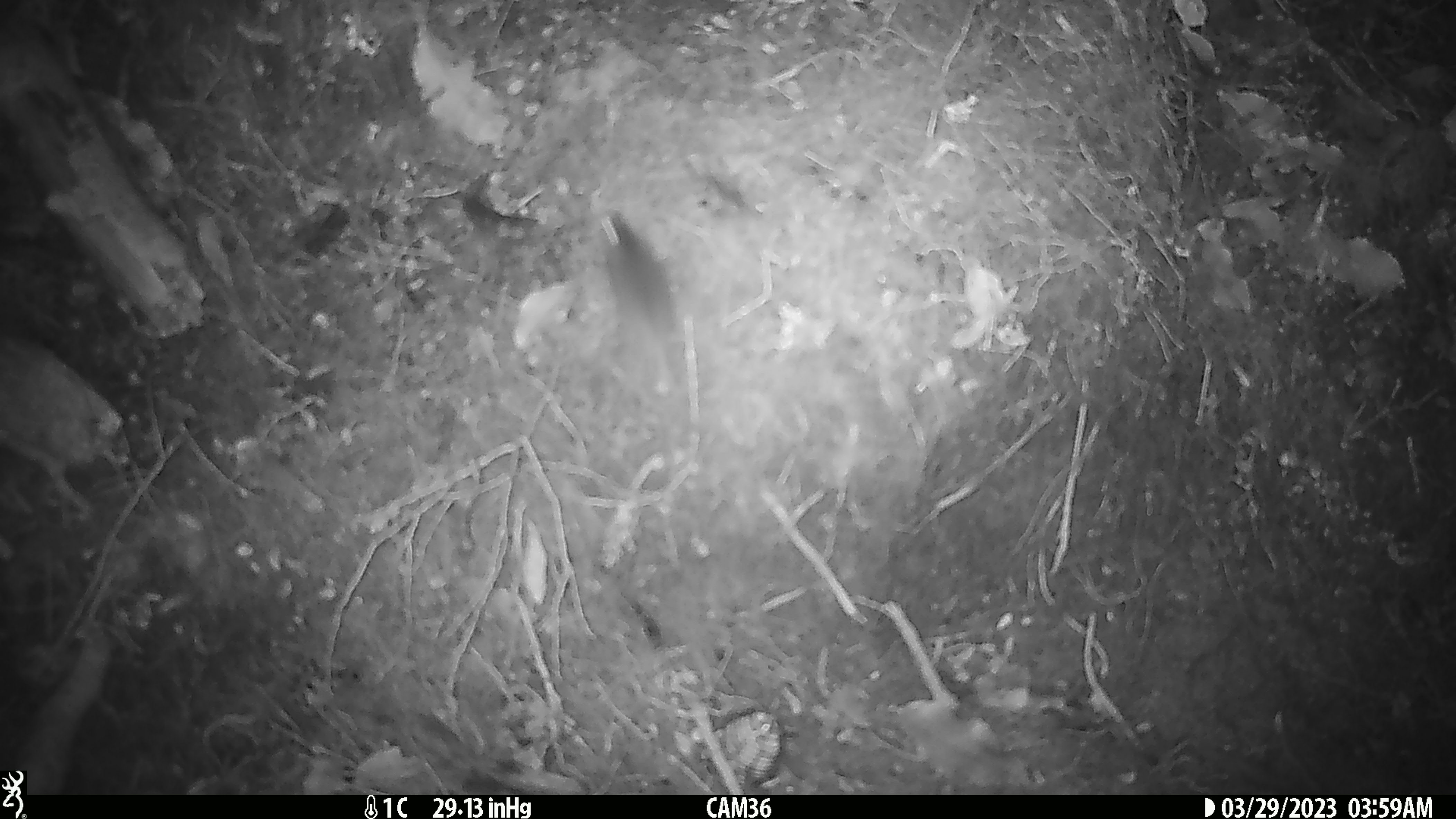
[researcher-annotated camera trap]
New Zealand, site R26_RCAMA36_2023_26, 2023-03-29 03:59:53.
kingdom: Animalia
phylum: Chordata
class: Mammalia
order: Rodentia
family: Muridae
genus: Mus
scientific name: Mus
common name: mouse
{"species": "mouse (Mus)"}